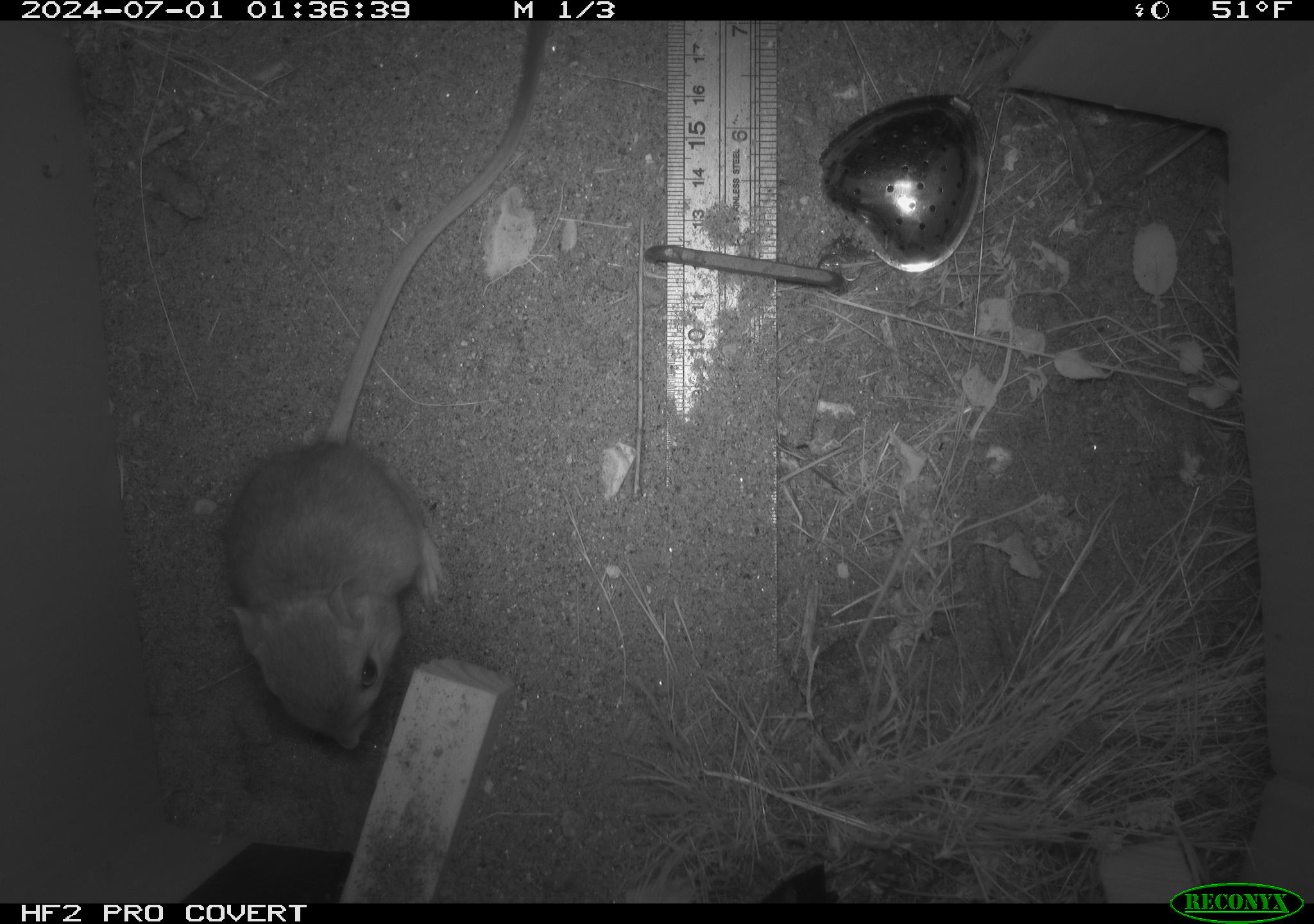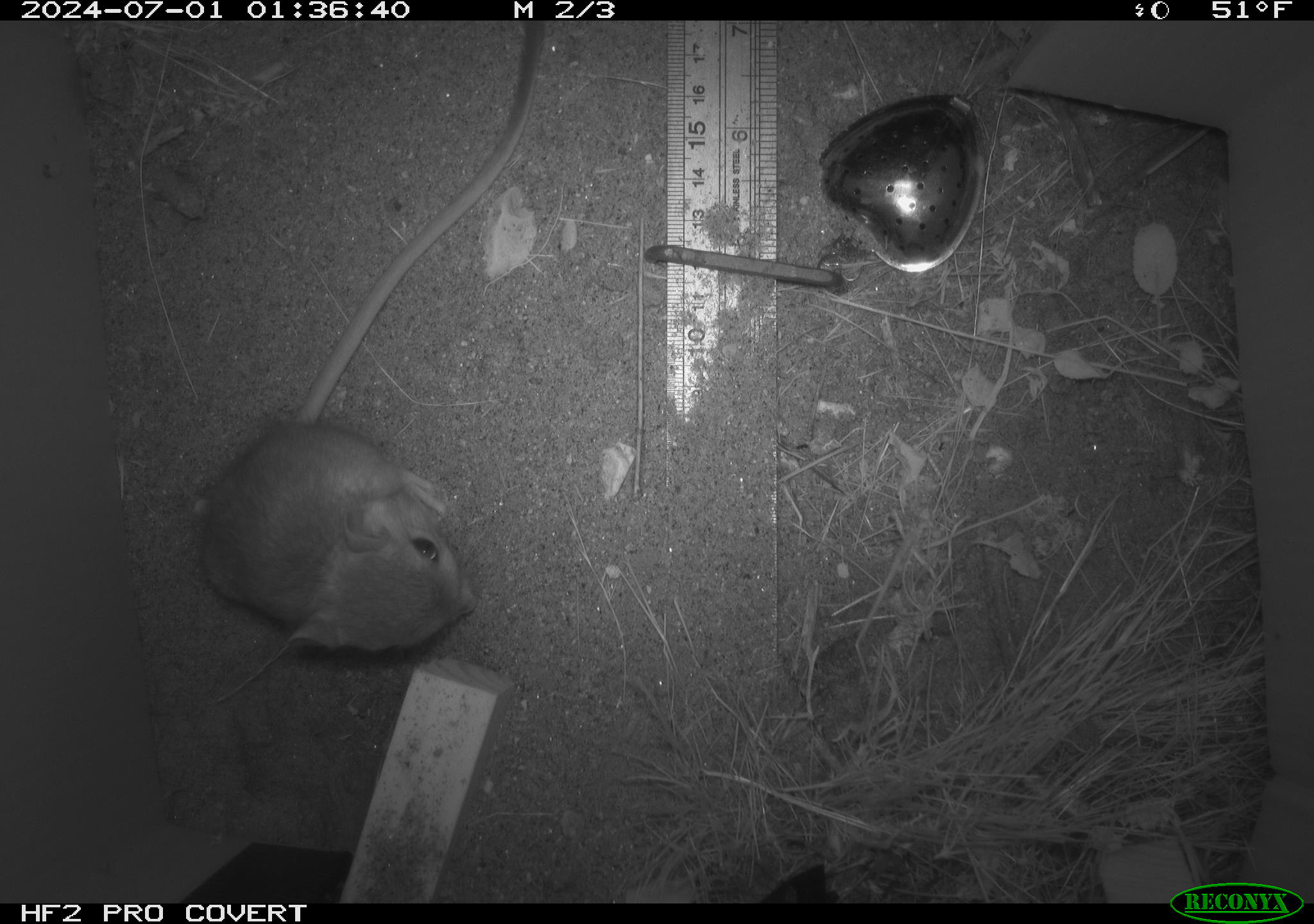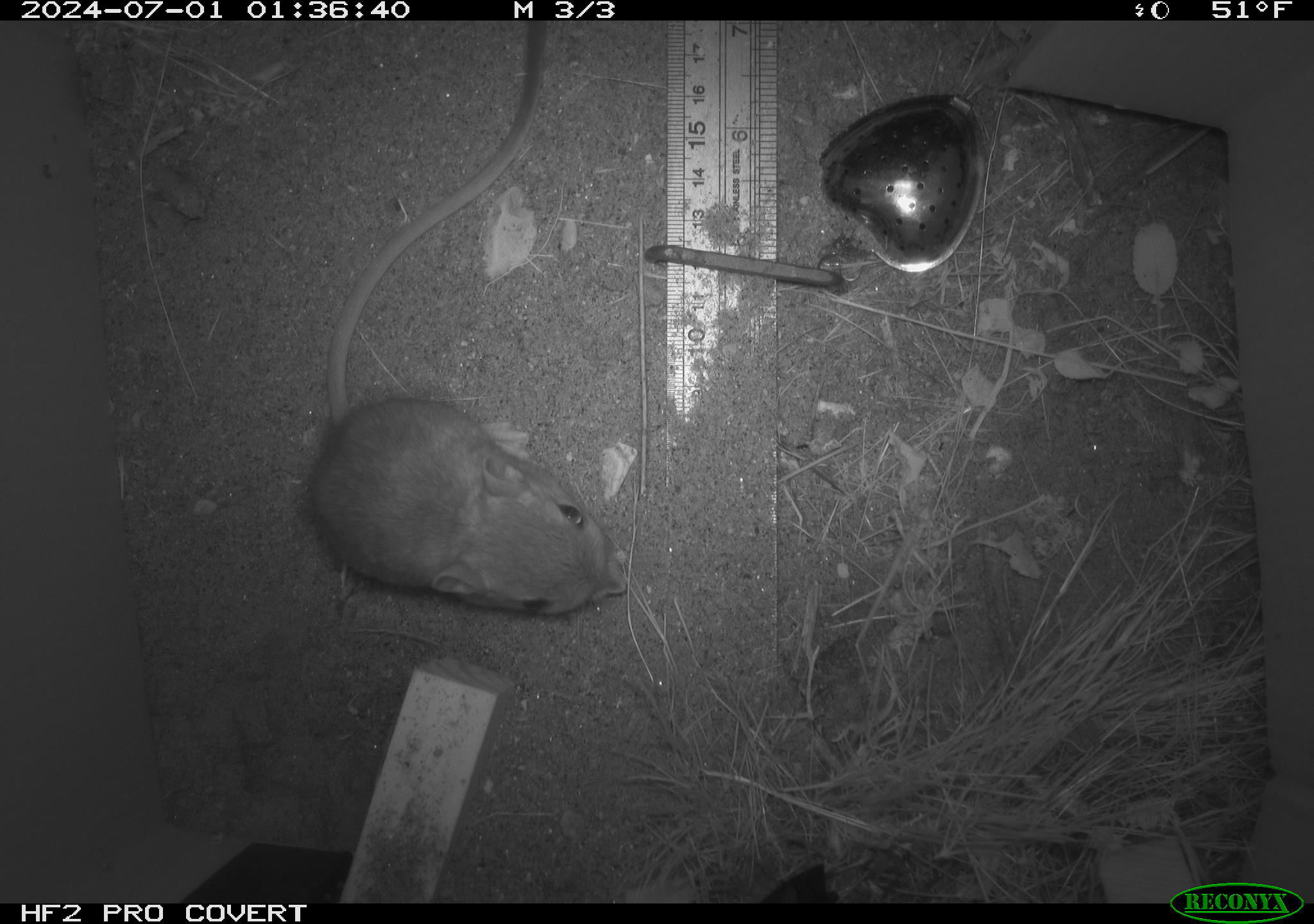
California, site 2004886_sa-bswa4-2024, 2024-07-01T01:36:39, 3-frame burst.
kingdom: Animalia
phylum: Chordata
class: Mammalia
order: Rodentia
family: Heteromyidae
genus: Dipodomys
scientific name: Dipodomys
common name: kangaroo rats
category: dipodomys species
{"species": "dipodomys species (kangaroo rats) (Dipodomys)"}